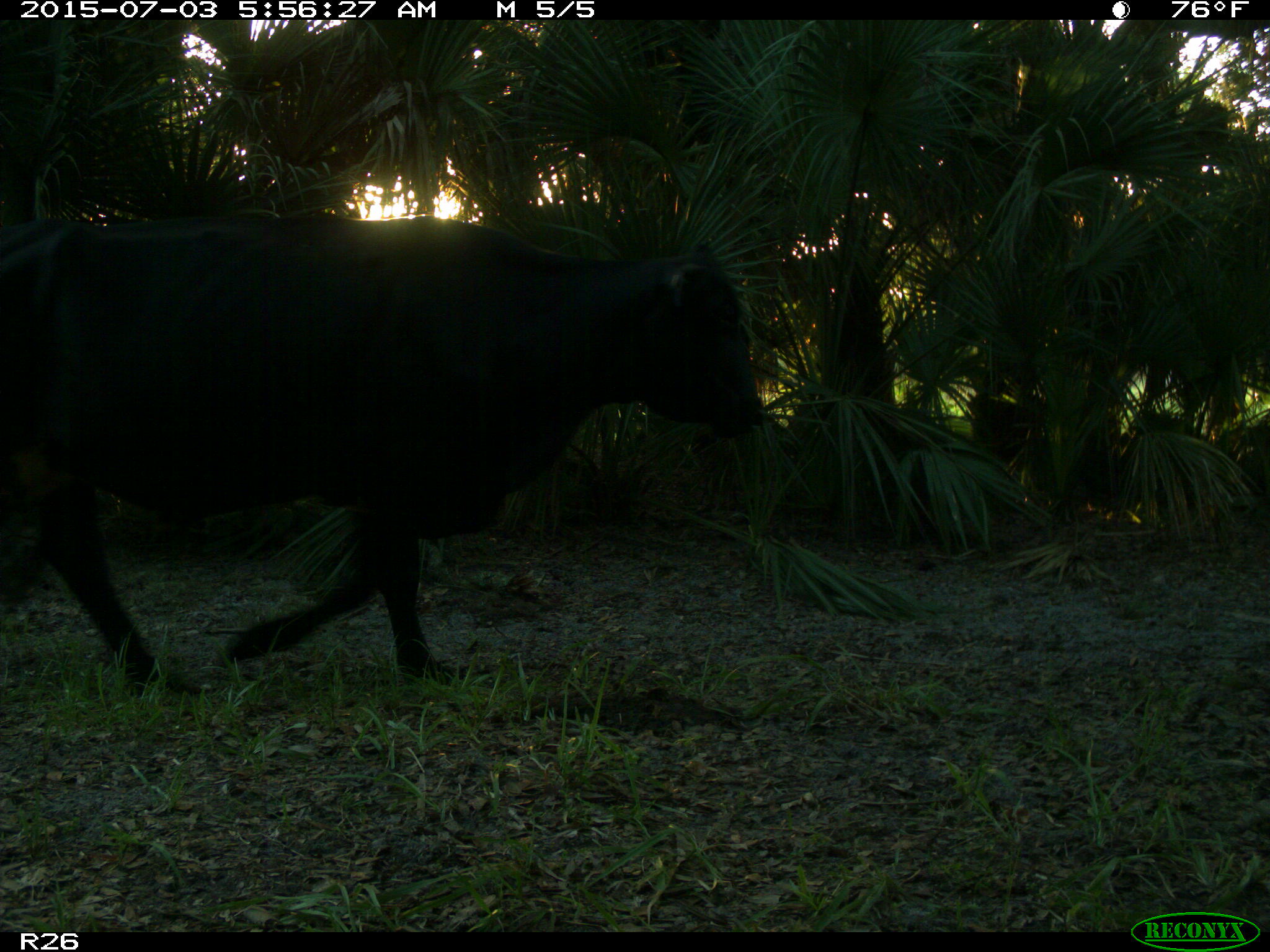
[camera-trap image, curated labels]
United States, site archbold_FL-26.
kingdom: Animalia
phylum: Chordata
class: Mammalia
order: Artiodactyla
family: Bovidae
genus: Bos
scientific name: Bos taurus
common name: domestic cow